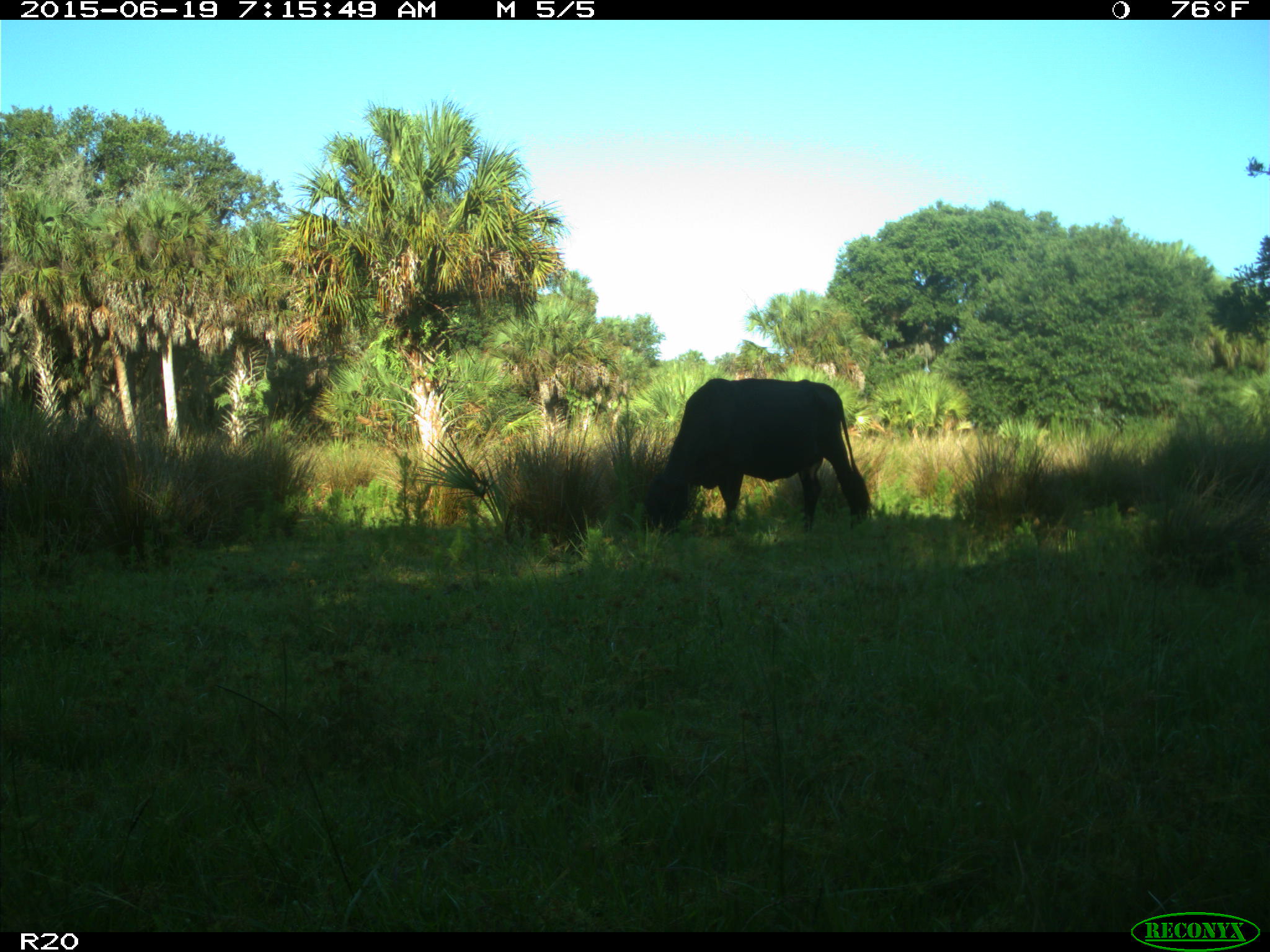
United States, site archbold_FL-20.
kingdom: Animalia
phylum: Chordata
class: Mammalia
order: Artiodactyla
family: Bovidae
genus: Bos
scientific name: Bos taurus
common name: domestic cow